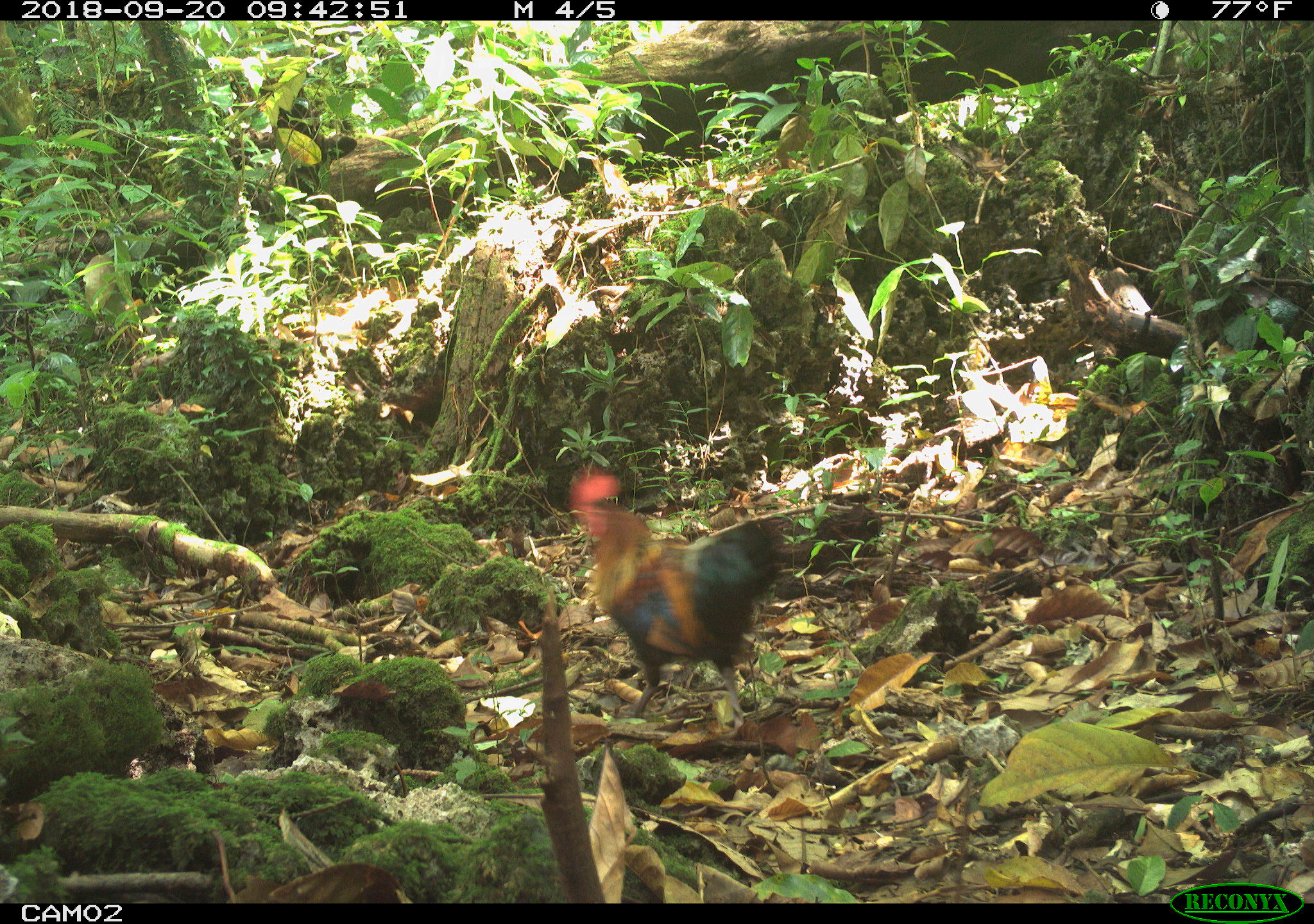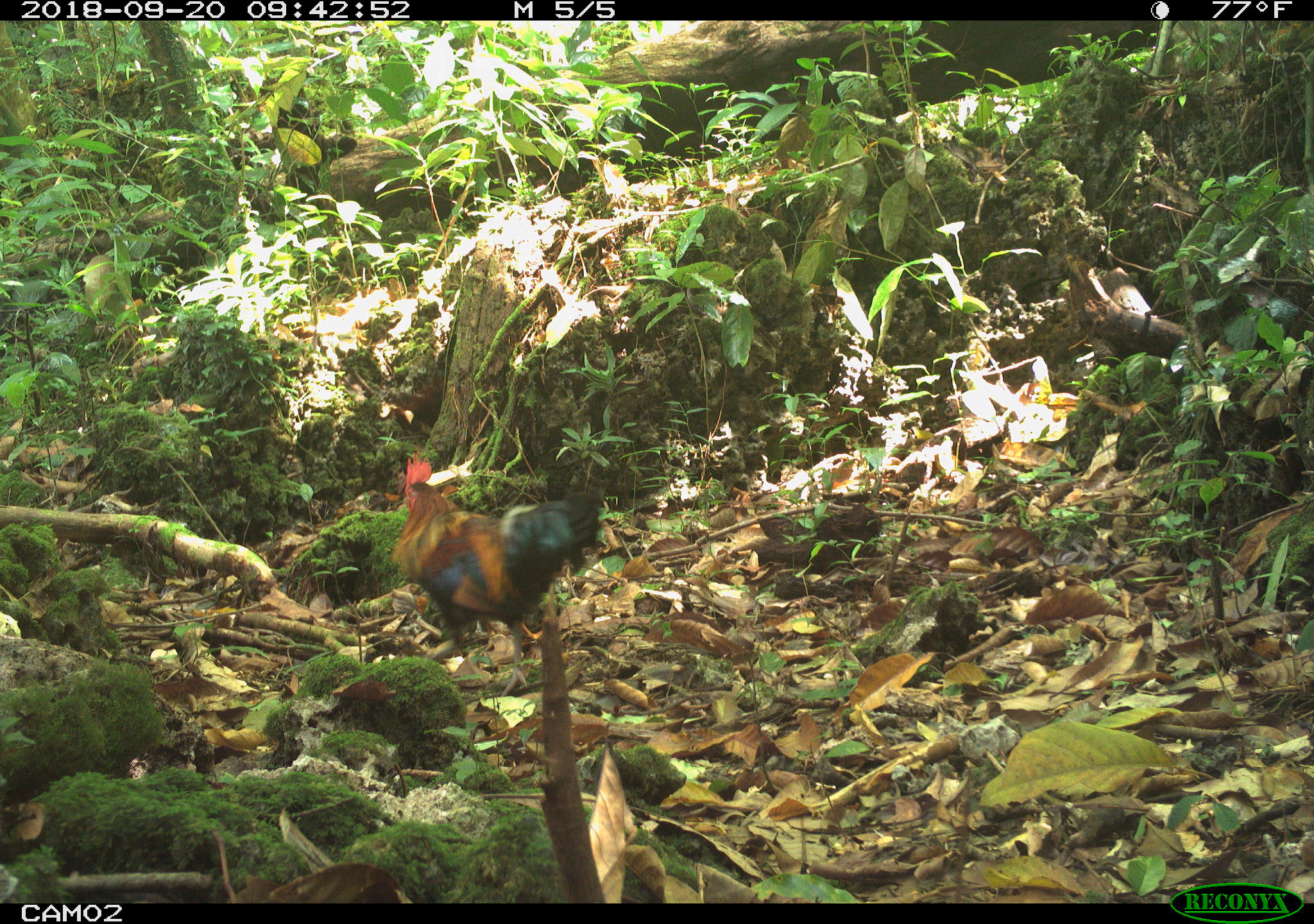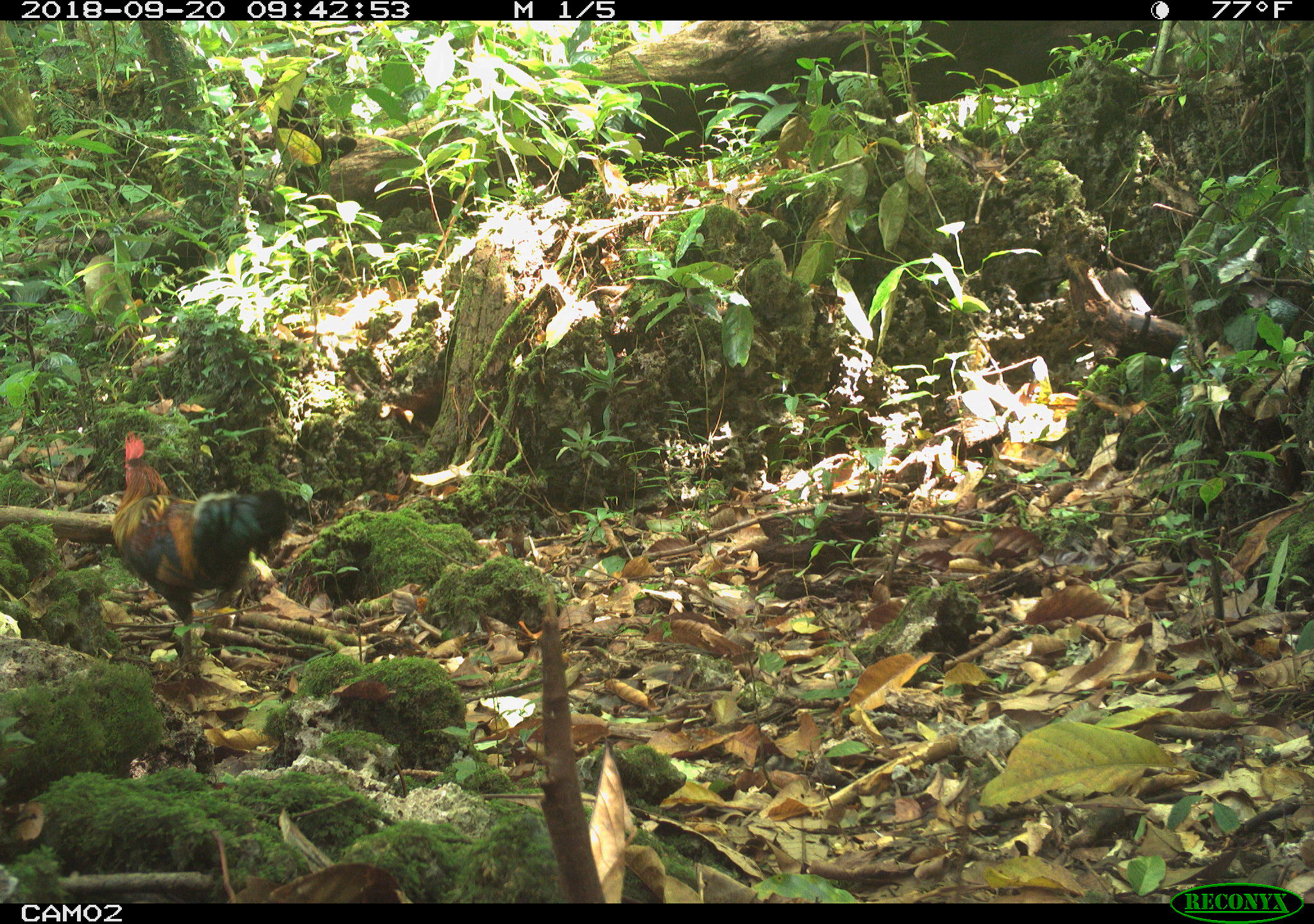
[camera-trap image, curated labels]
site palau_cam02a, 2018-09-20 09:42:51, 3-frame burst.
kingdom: Animalia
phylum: Chordata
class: Aves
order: Galliformes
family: Phasianidae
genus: Gallus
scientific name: Gallus gallus domesticus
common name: rooster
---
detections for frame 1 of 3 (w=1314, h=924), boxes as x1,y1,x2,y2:
rooster: 563,467,778,735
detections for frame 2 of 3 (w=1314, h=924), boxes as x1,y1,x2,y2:
rooster: 384,453,601,695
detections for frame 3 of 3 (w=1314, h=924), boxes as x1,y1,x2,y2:
rooster: 108,431,289,684